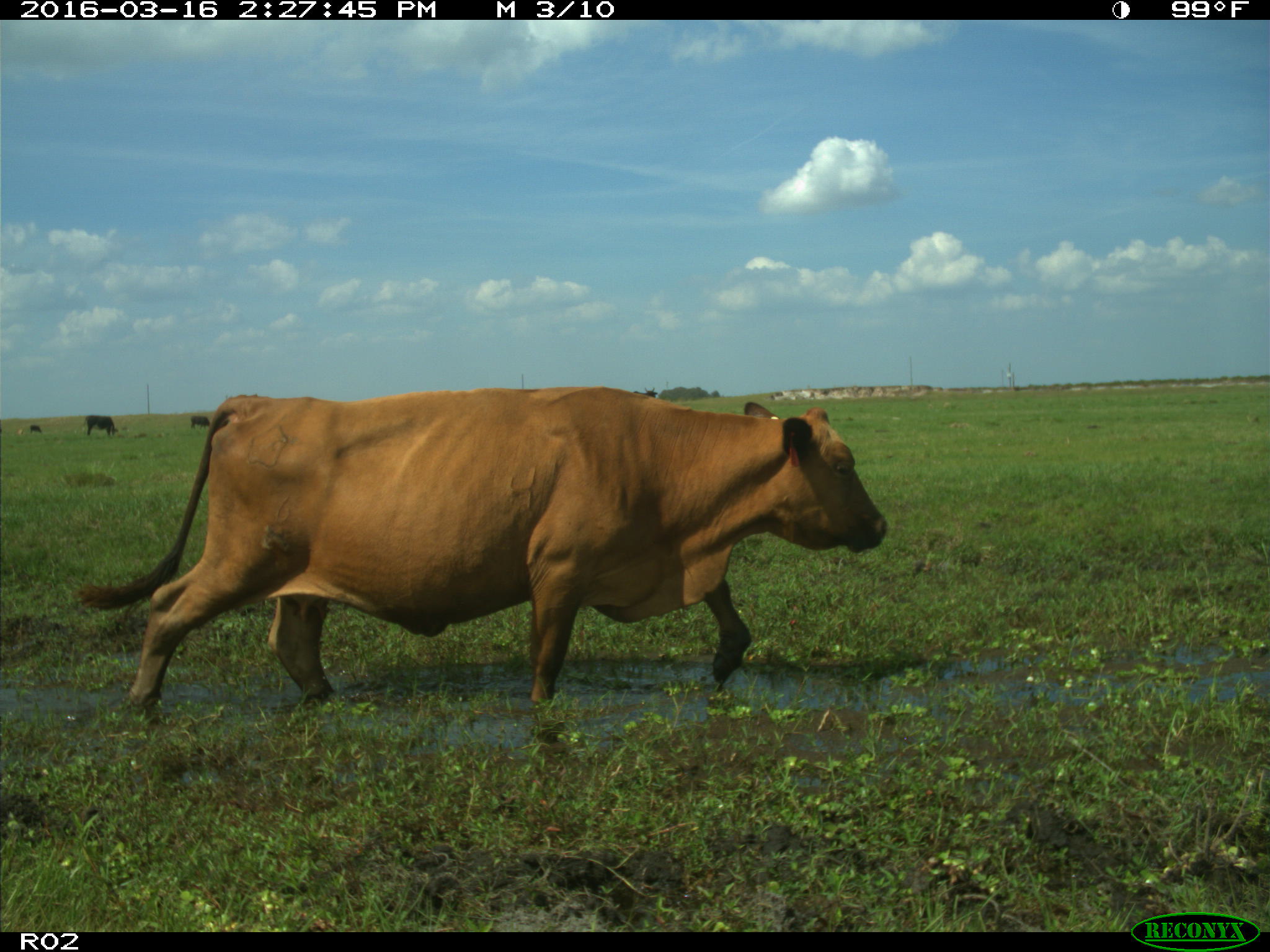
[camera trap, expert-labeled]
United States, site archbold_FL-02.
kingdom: Animalia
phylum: Chordata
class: Mammalia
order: Artiodactyla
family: Bovidae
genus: Bos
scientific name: Bos taurus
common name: domestic cow